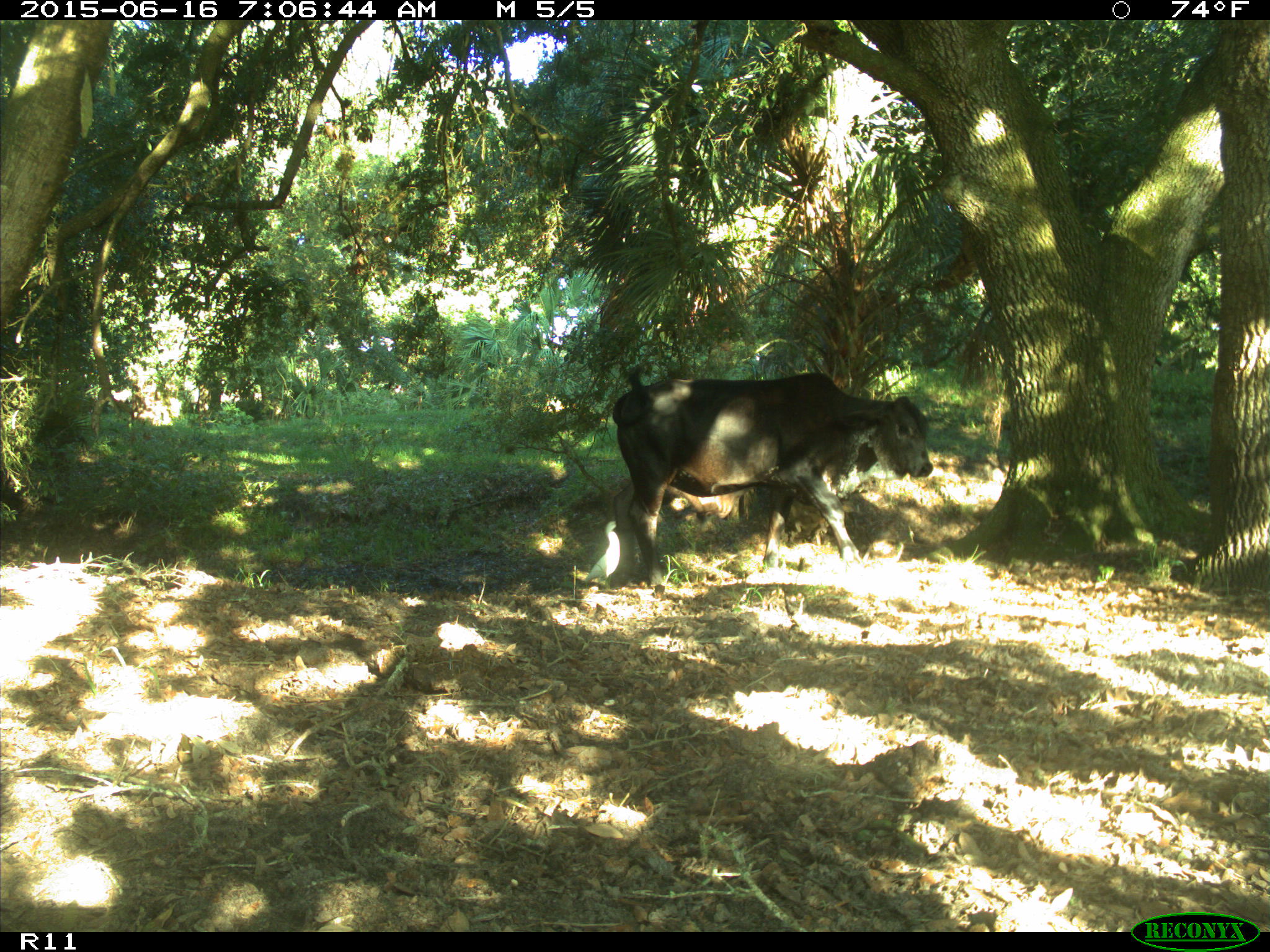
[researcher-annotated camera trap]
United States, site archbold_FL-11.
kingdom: Animalia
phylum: Chordata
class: Mammalia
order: Artiodactyla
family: Bovidae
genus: Bos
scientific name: Bos taurus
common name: domestic cow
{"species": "Bos taurus (domestic cow)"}